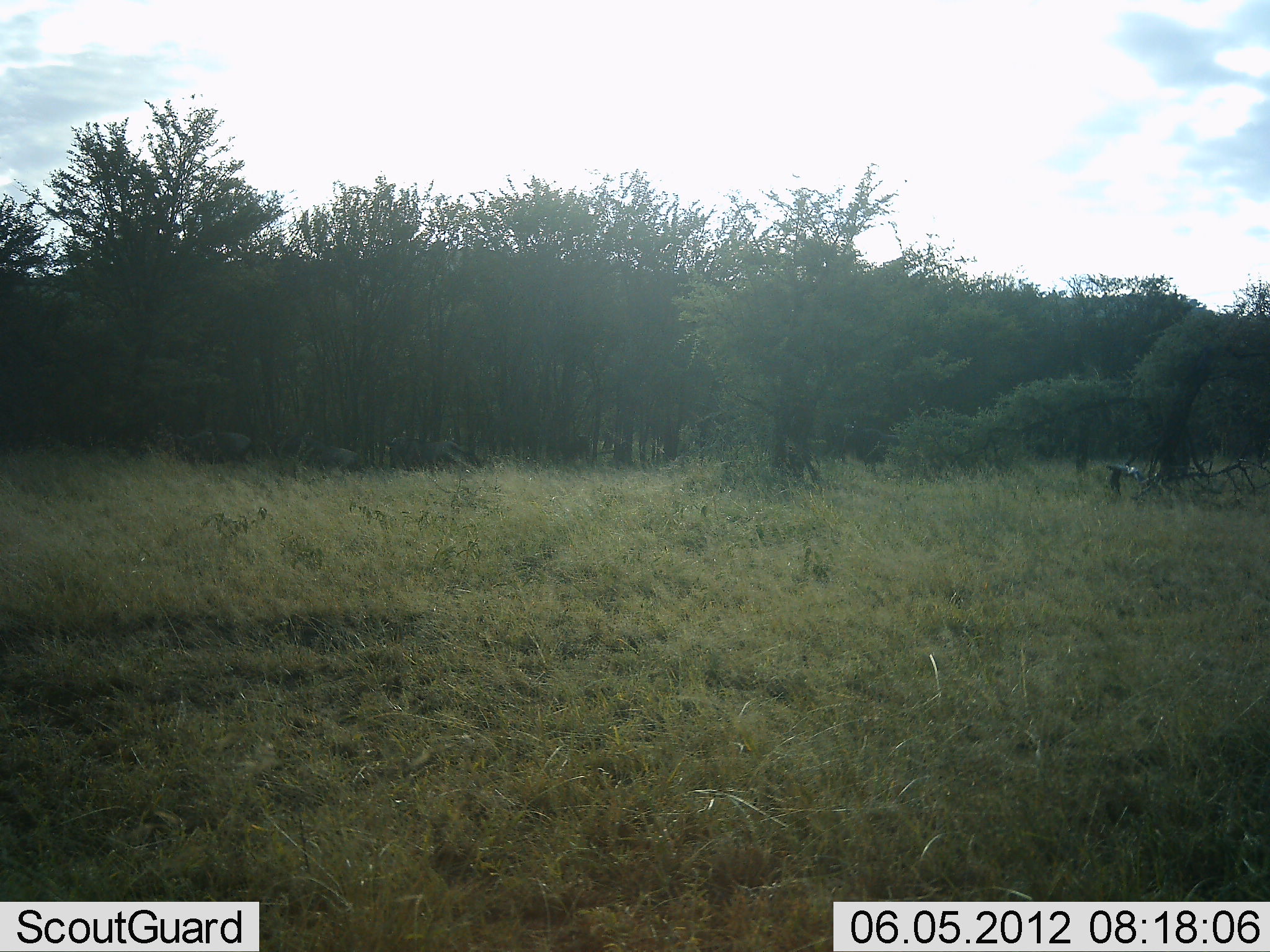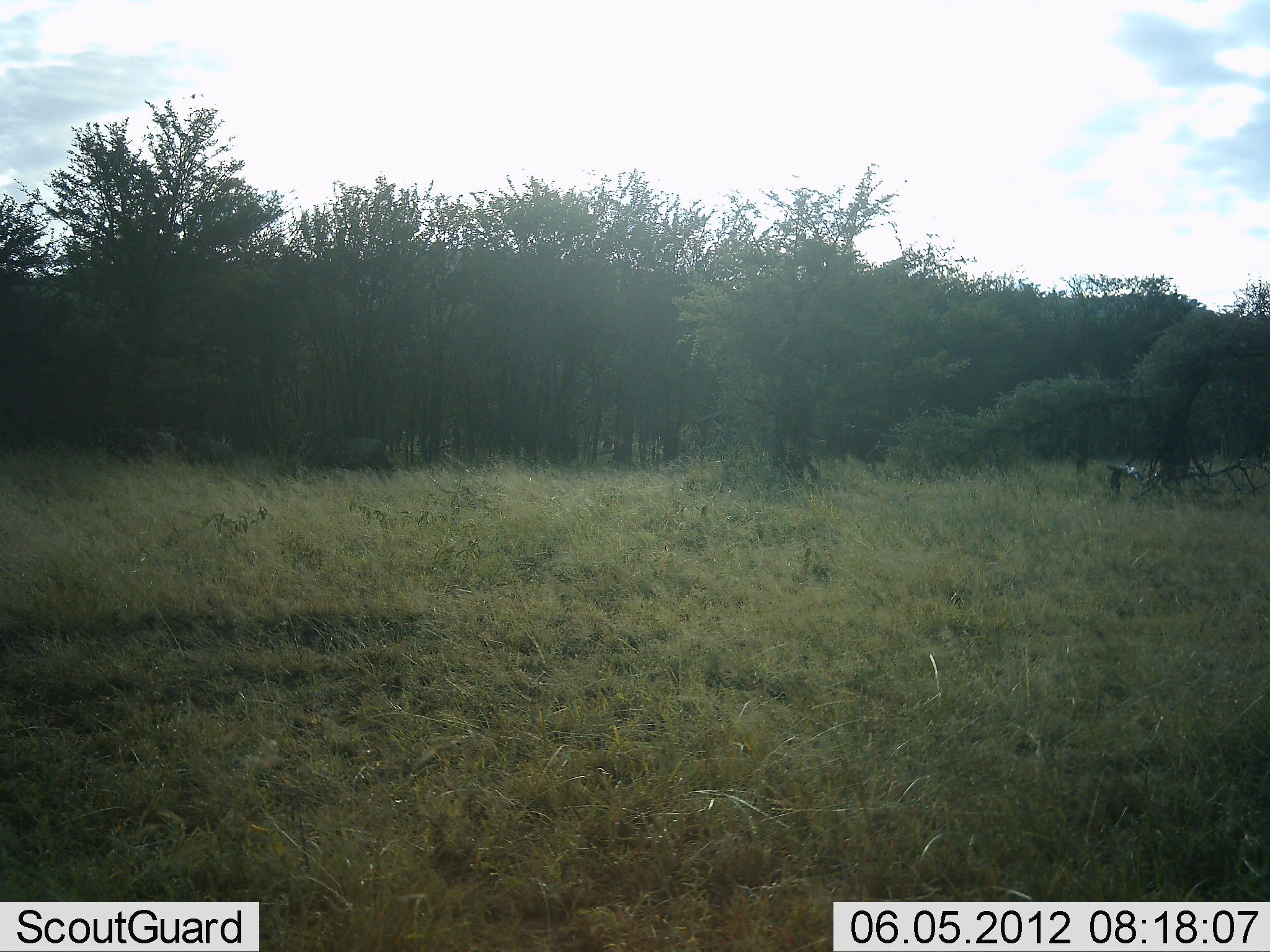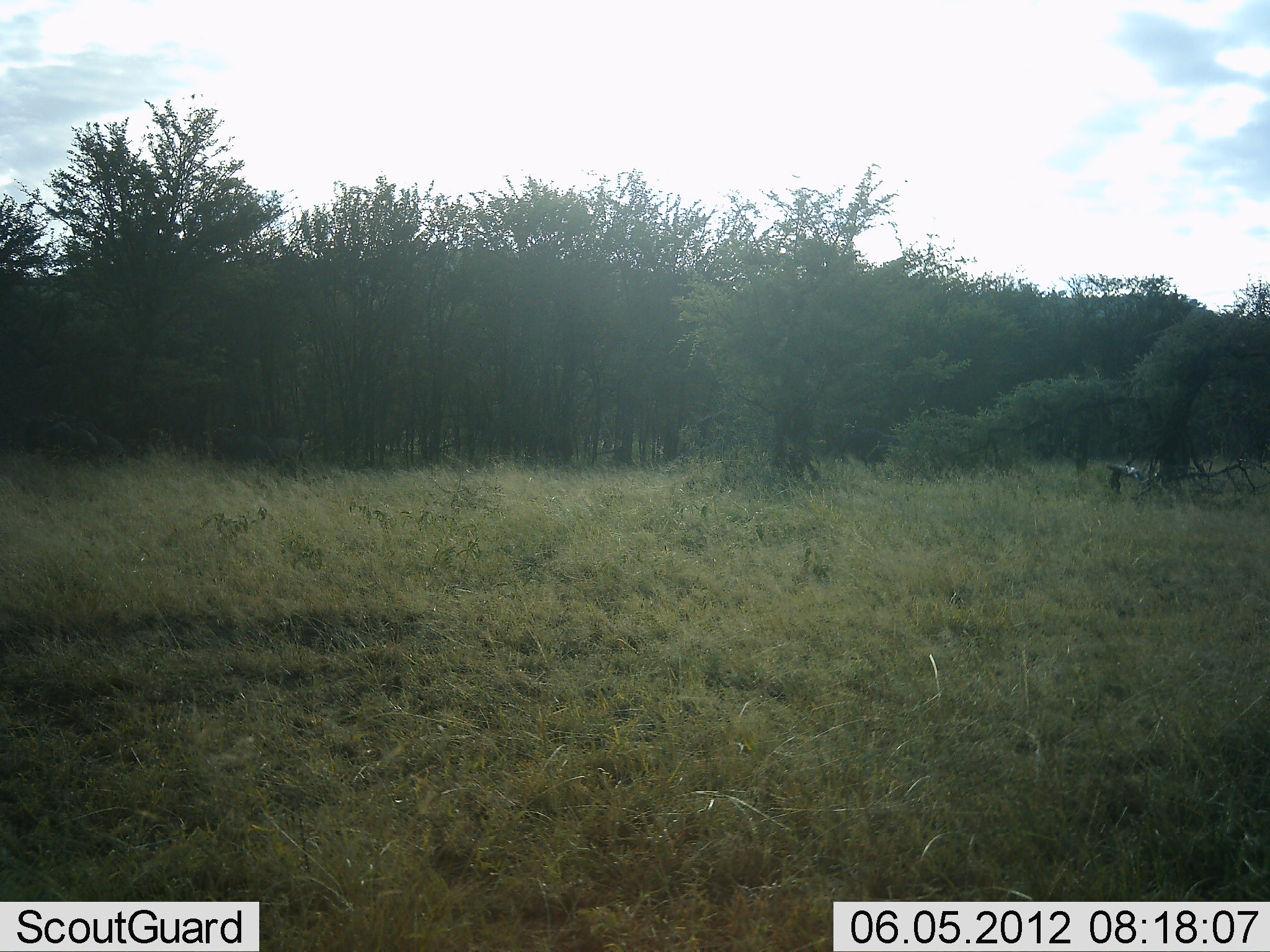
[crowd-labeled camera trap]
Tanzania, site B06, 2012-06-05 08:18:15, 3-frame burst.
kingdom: Animalia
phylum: Chordata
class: Mammalia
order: Artiodactyla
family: Bovidae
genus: Connochaetes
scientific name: Connochaetes taurinus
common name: blue wildebeest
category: wildebeest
Wildebeest (blue wildebeest) (Connochaetes taurinus), count 4. Behavior (volunteer vote fractions): standing 0%, resting 0%, moving 100%, interacting 0%. Young present (vote fraction): 0%. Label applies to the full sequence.